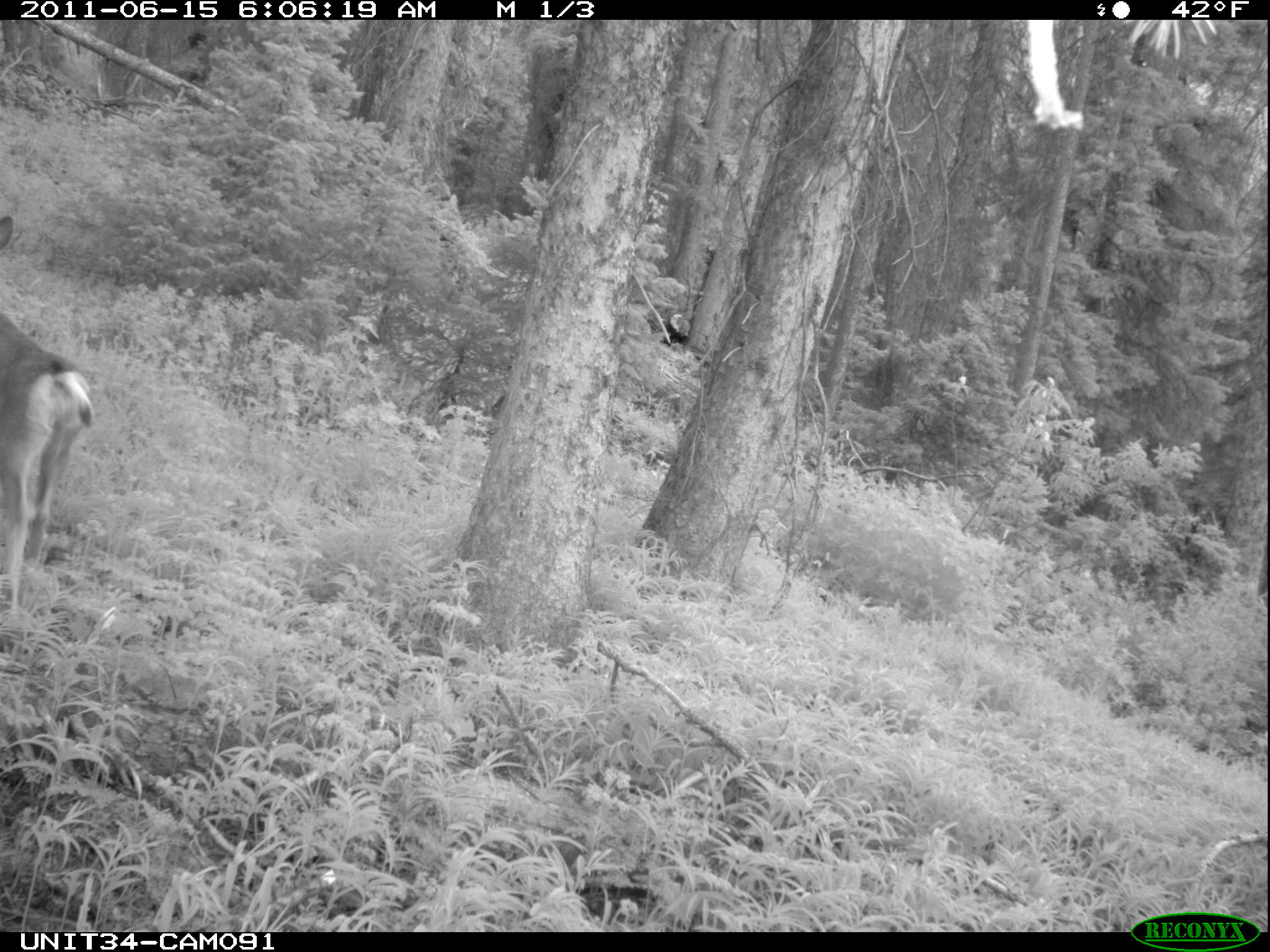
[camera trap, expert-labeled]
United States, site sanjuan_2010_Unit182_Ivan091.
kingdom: Animalia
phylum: Chordata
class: Mammalia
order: Artiodactyla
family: Cervidae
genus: Odocoileus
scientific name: Odocoileus hemionus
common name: mule deer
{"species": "Odocoileus hemionus (mule deer)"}